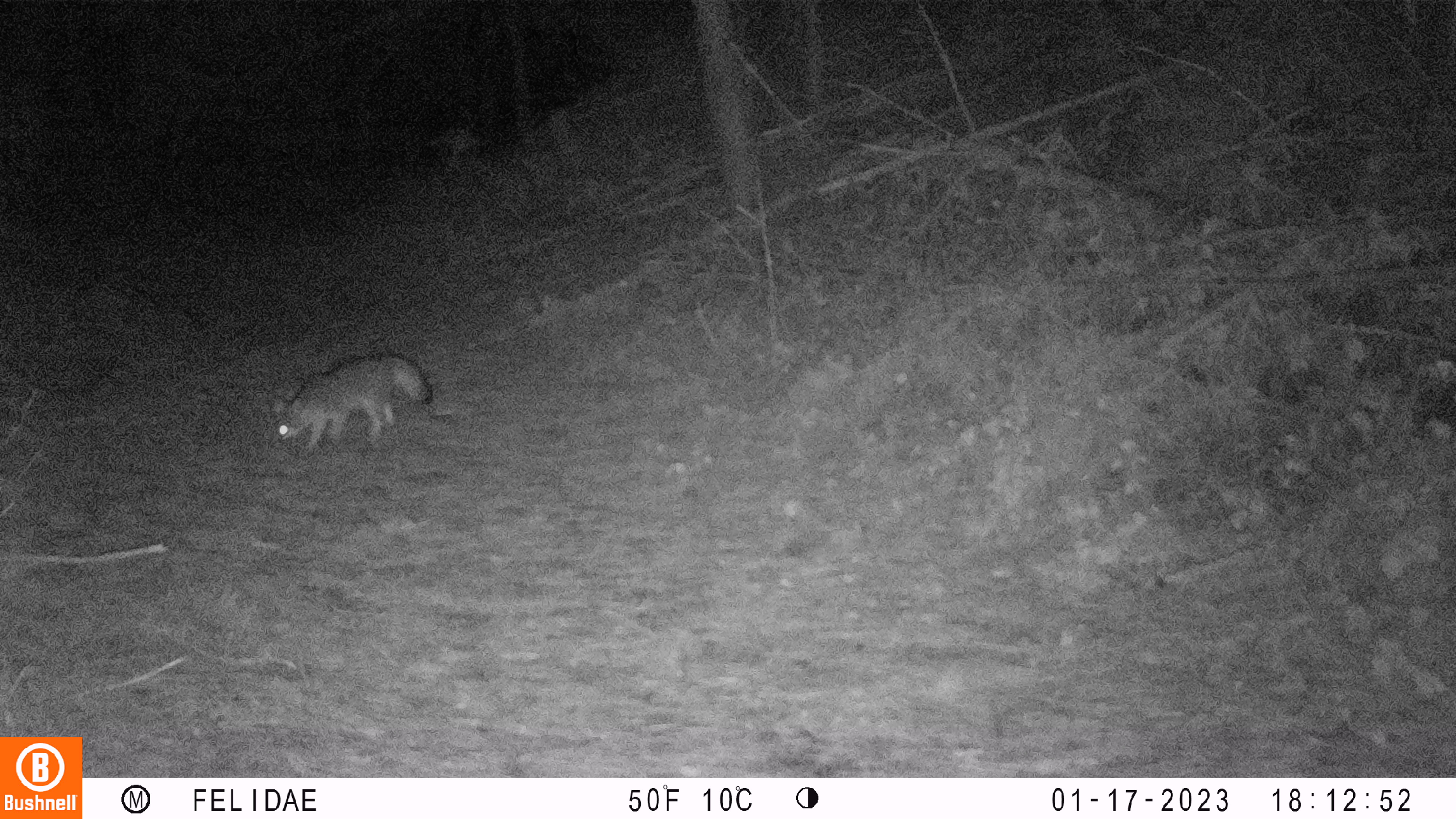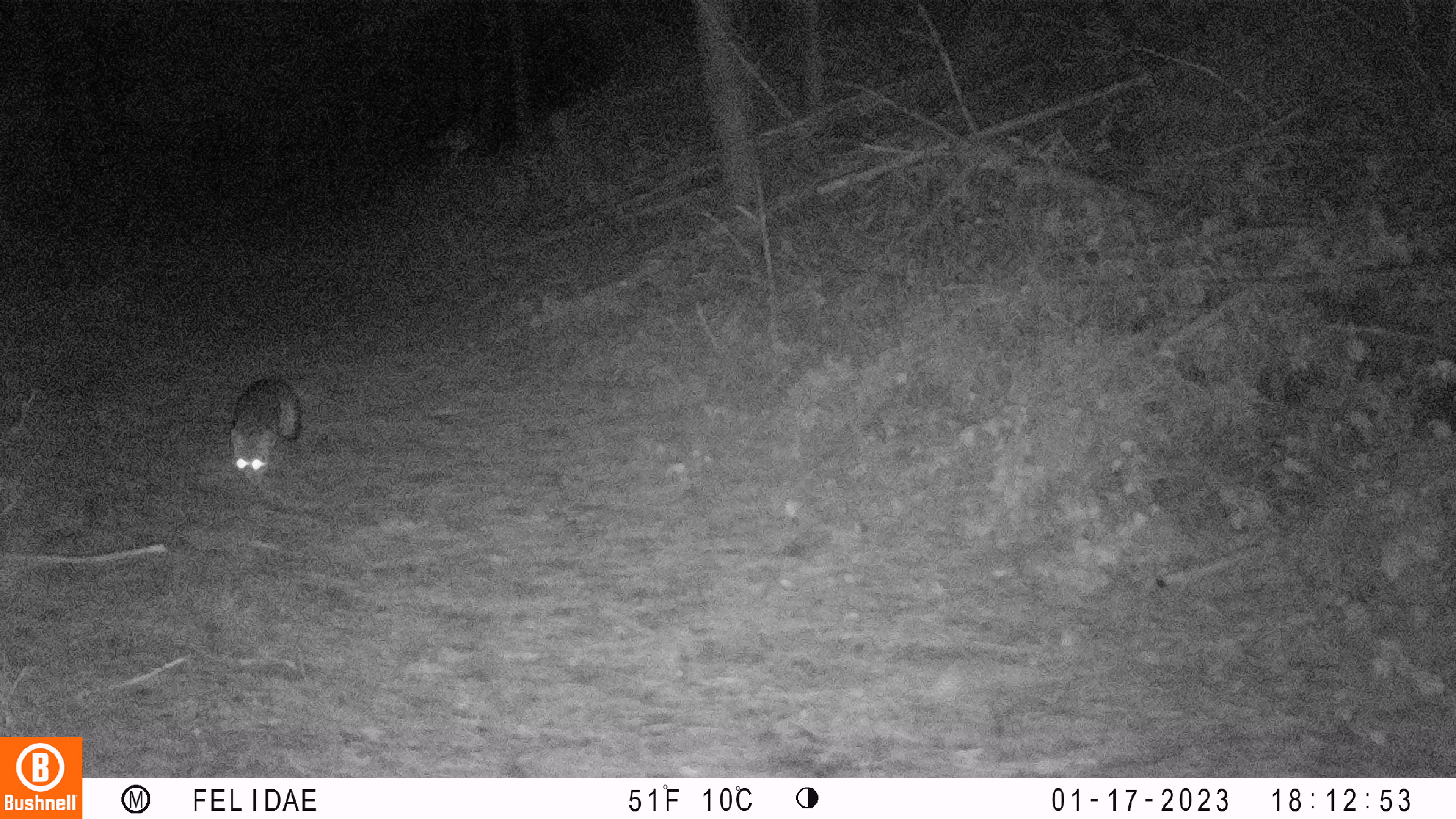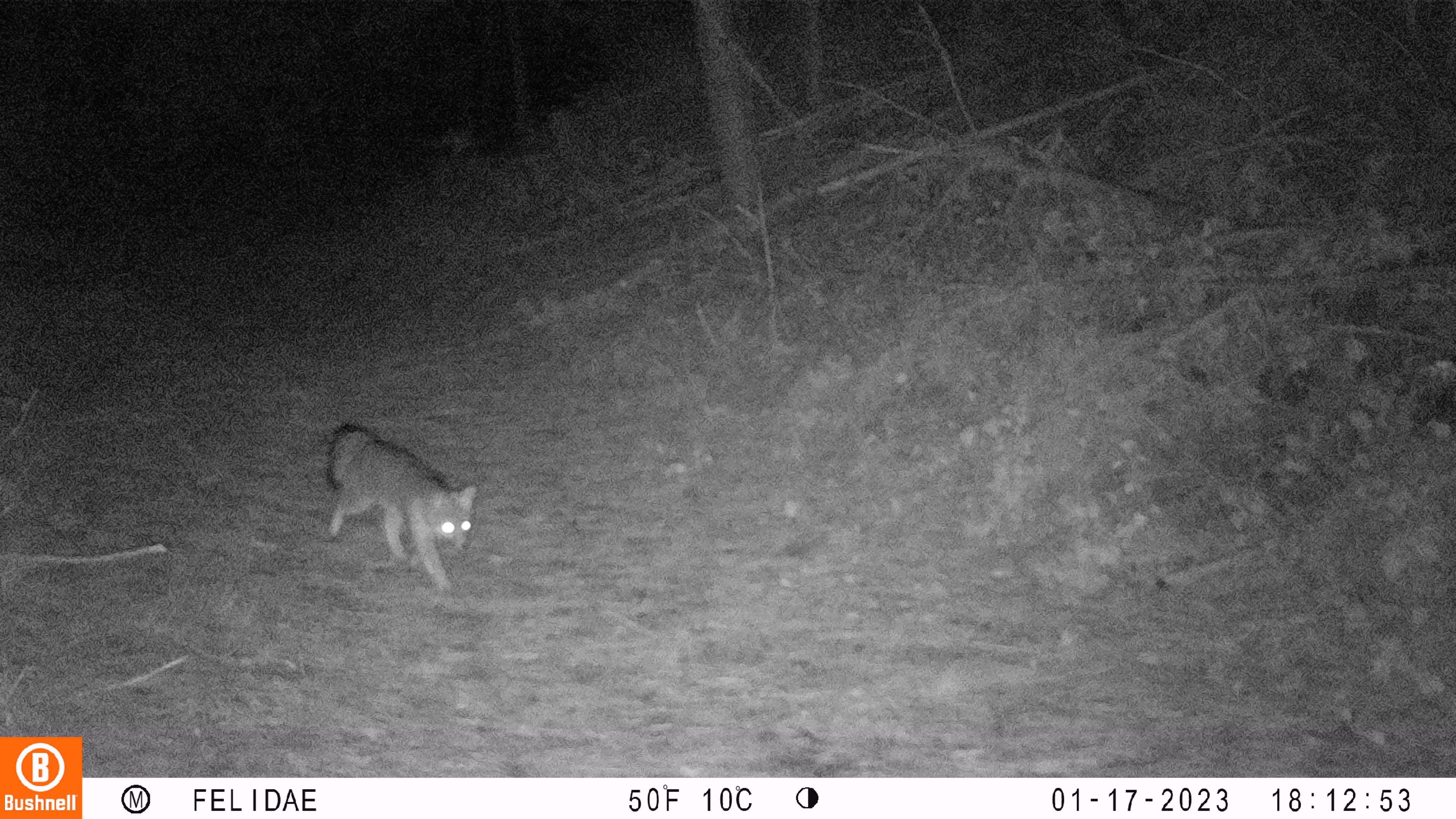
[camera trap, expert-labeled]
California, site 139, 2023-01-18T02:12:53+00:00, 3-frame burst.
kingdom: Animalia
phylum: Chordata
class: Mammalia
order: Carnivora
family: Canidae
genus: Urocyon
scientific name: Urocyon cinereoargenteus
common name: gray fox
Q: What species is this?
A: Gray fox (Urocyon cinereoargenteus).